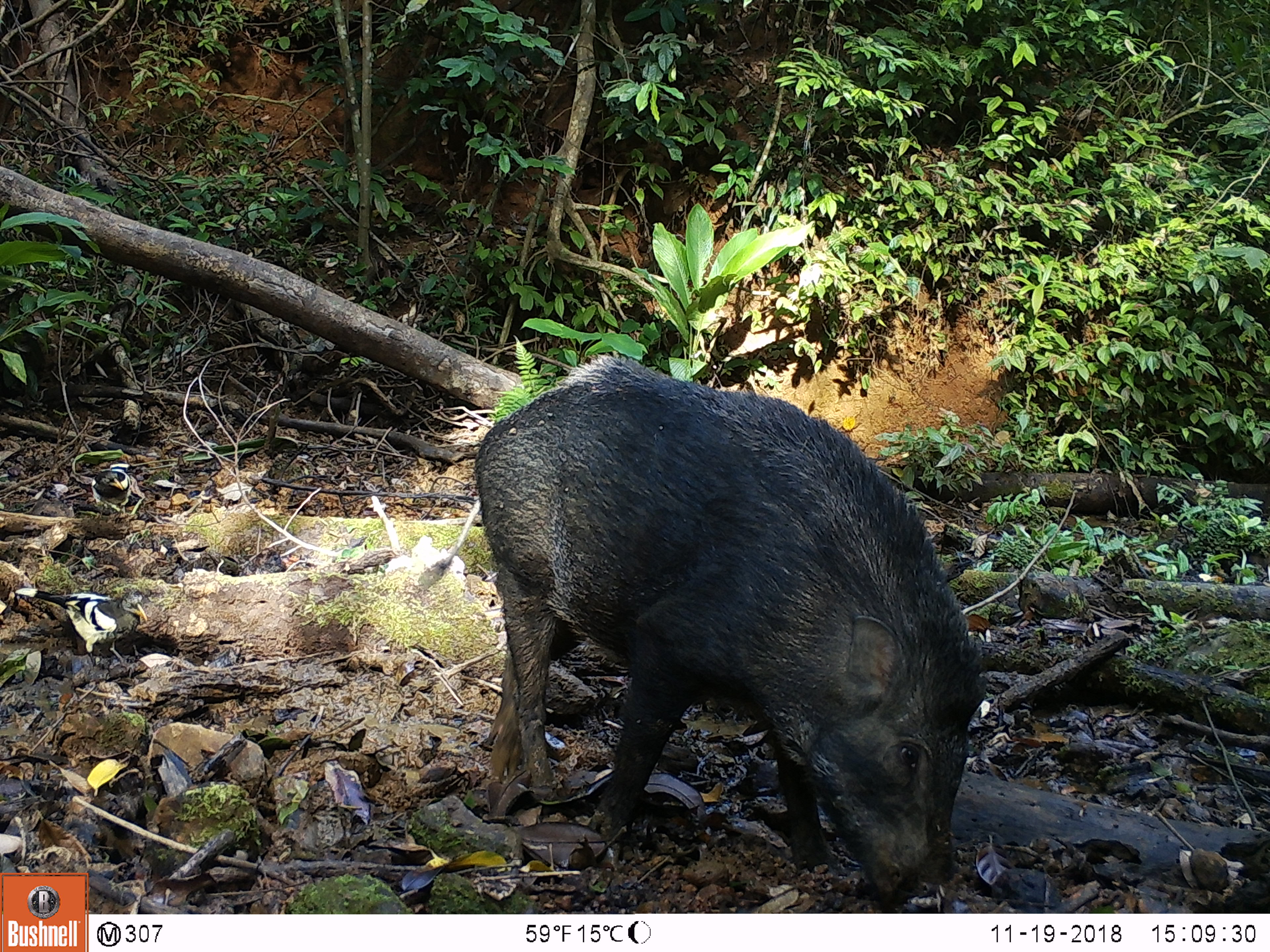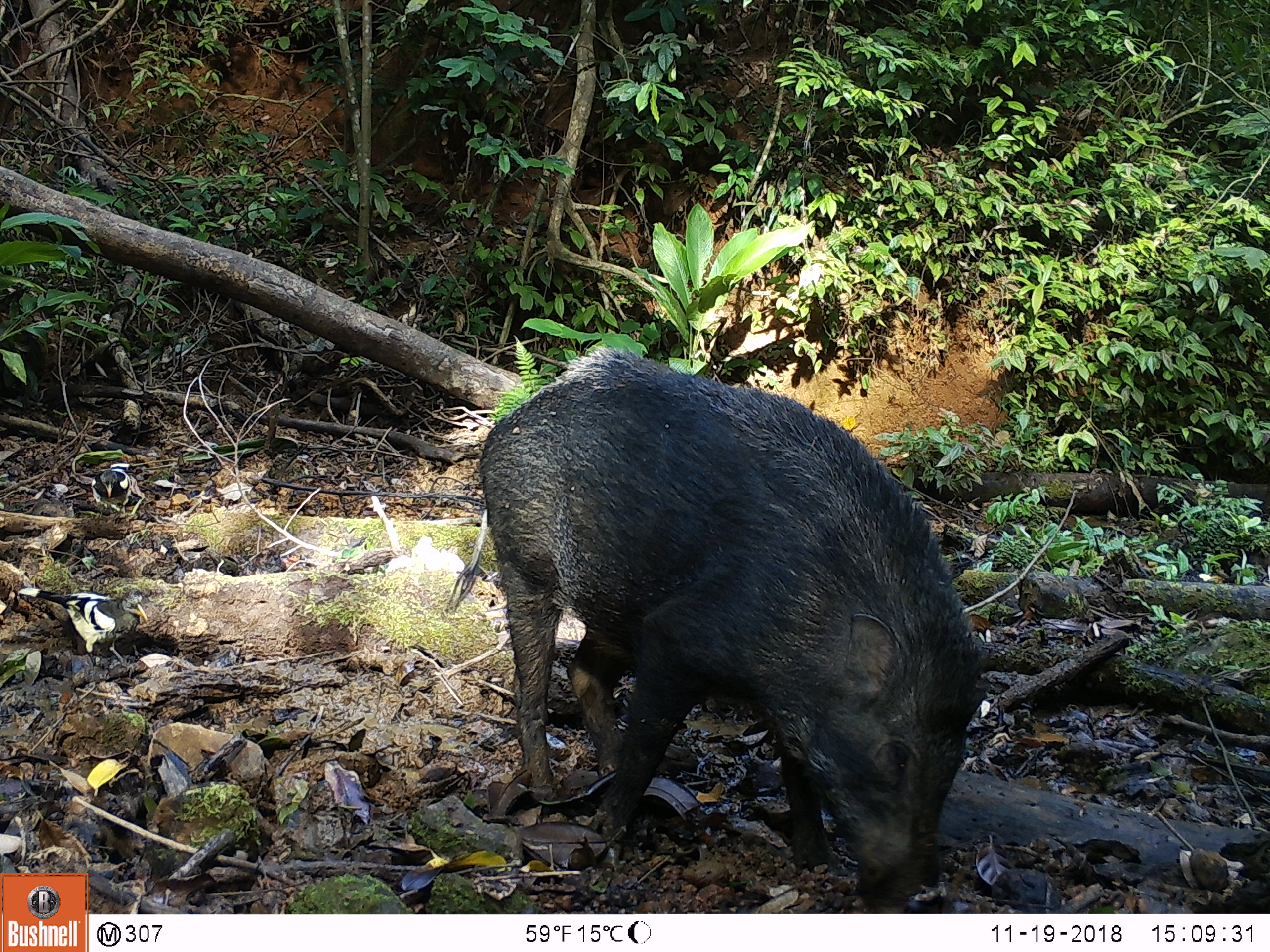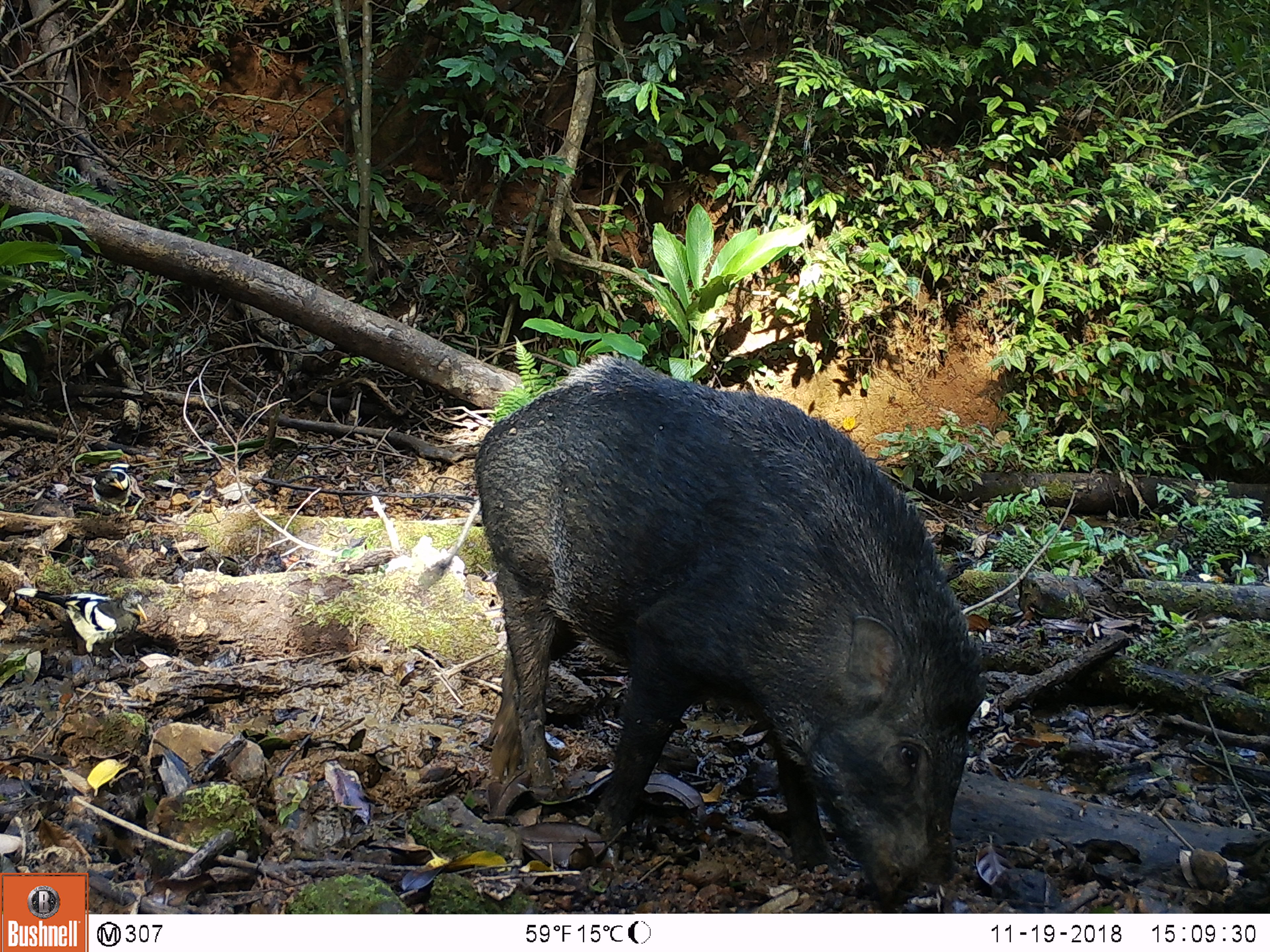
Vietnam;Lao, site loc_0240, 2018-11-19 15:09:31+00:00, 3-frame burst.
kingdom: Animalia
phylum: Chordata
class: Aves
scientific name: Aves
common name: bird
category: unidentified bird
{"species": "unidentified bird (bird) (Aves)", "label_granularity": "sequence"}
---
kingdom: Animalia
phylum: Chordata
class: Mammalia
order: Artiodactyla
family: Suidae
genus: Sus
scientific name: Sus scrofa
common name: eurasian wild pig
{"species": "eurasian wild pig (Sus scrofa)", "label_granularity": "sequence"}